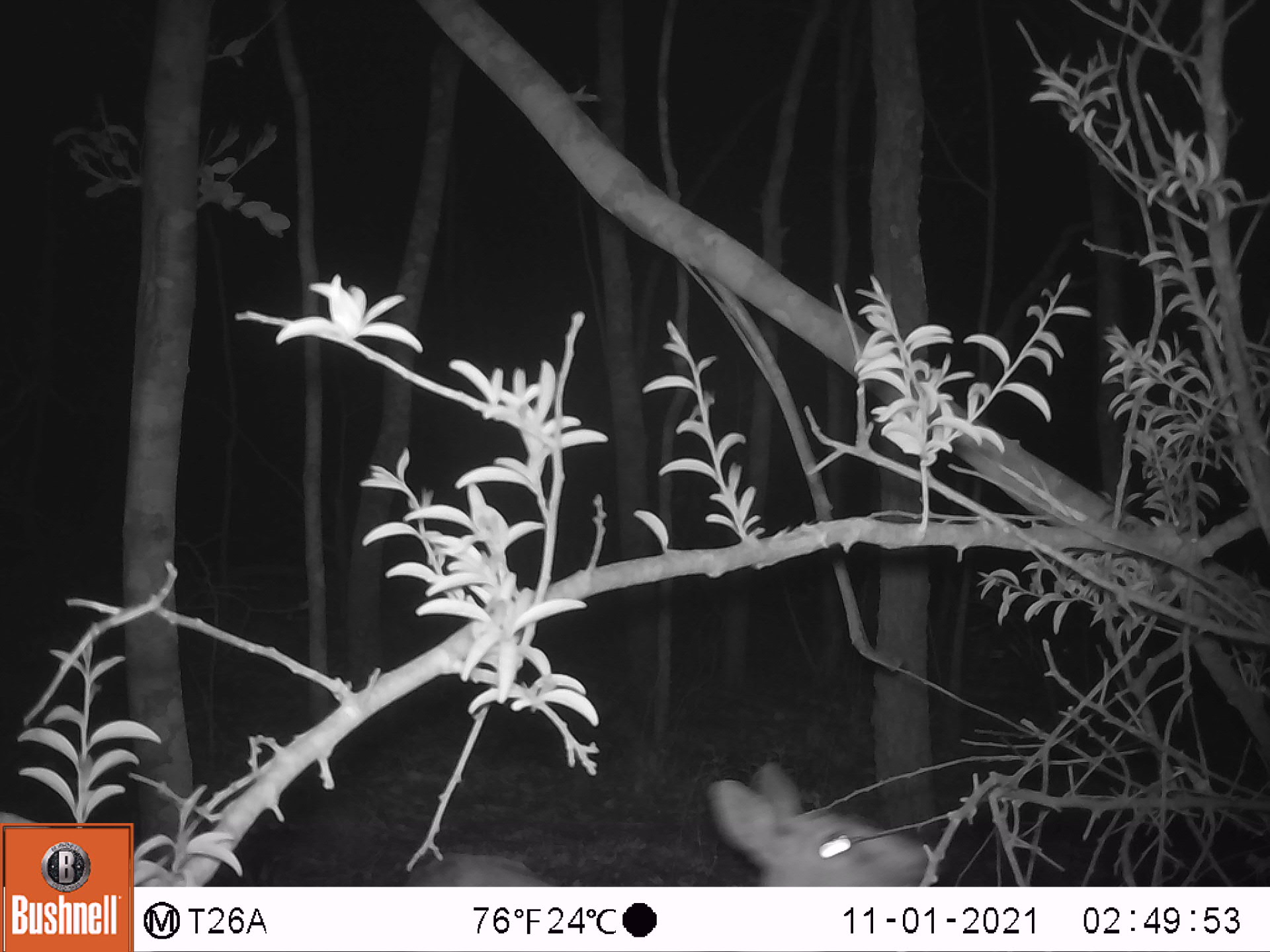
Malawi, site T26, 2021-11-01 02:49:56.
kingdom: Animalia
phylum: Chordata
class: Mammalia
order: Artiodactyla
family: Bovidae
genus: Sylvicapra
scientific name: Sylvicapra grimmia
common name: common duiker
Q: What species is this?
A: Common duiker (Sylvicapra grimmia).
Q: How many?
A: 1.